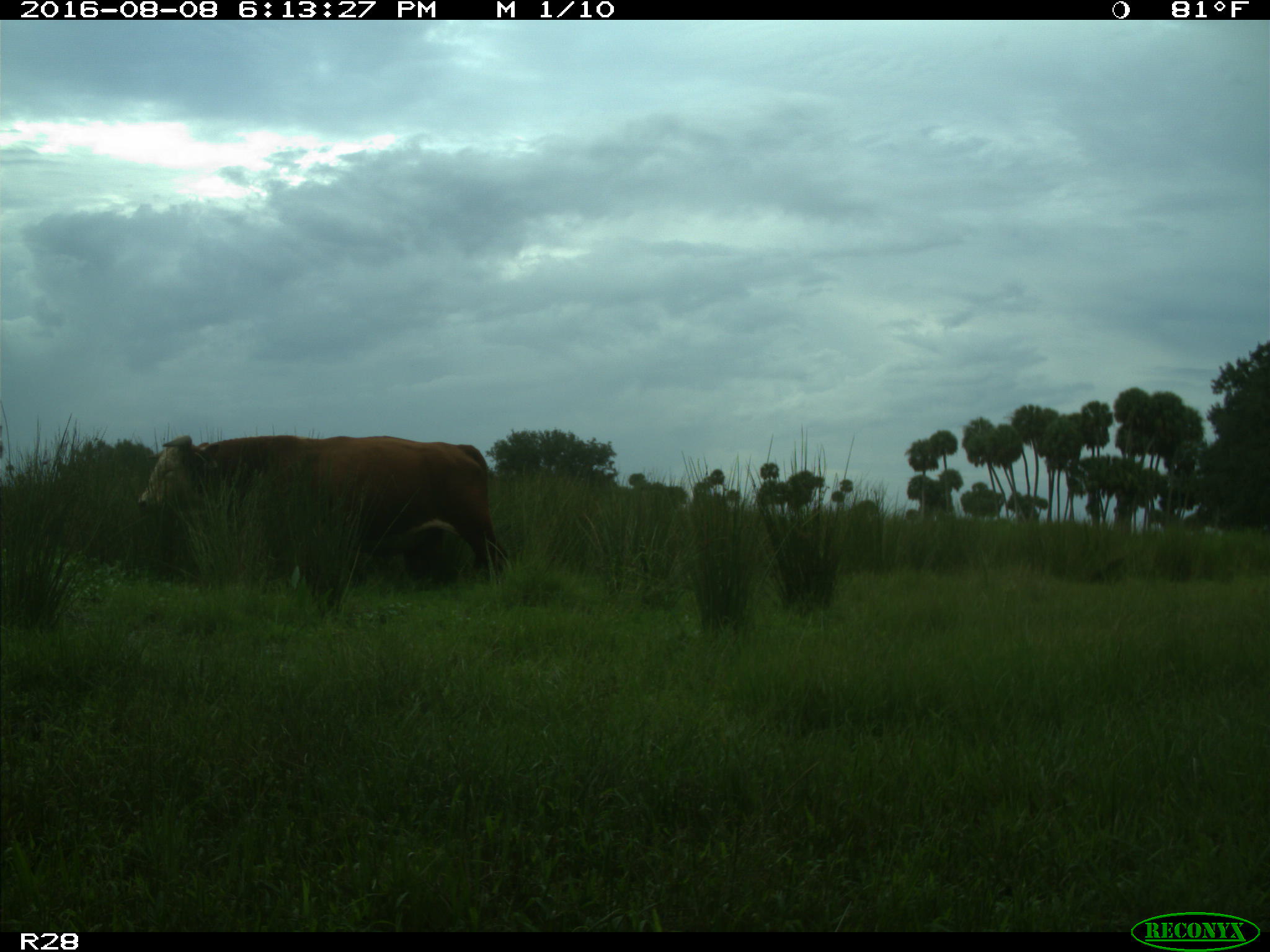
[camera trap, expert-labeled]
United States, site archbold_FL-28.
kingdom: Animalia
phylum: Chordata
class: Mammalia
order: Artiodactyla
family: Bovidae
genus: Bos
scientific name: Bos taurus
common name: domestic cow